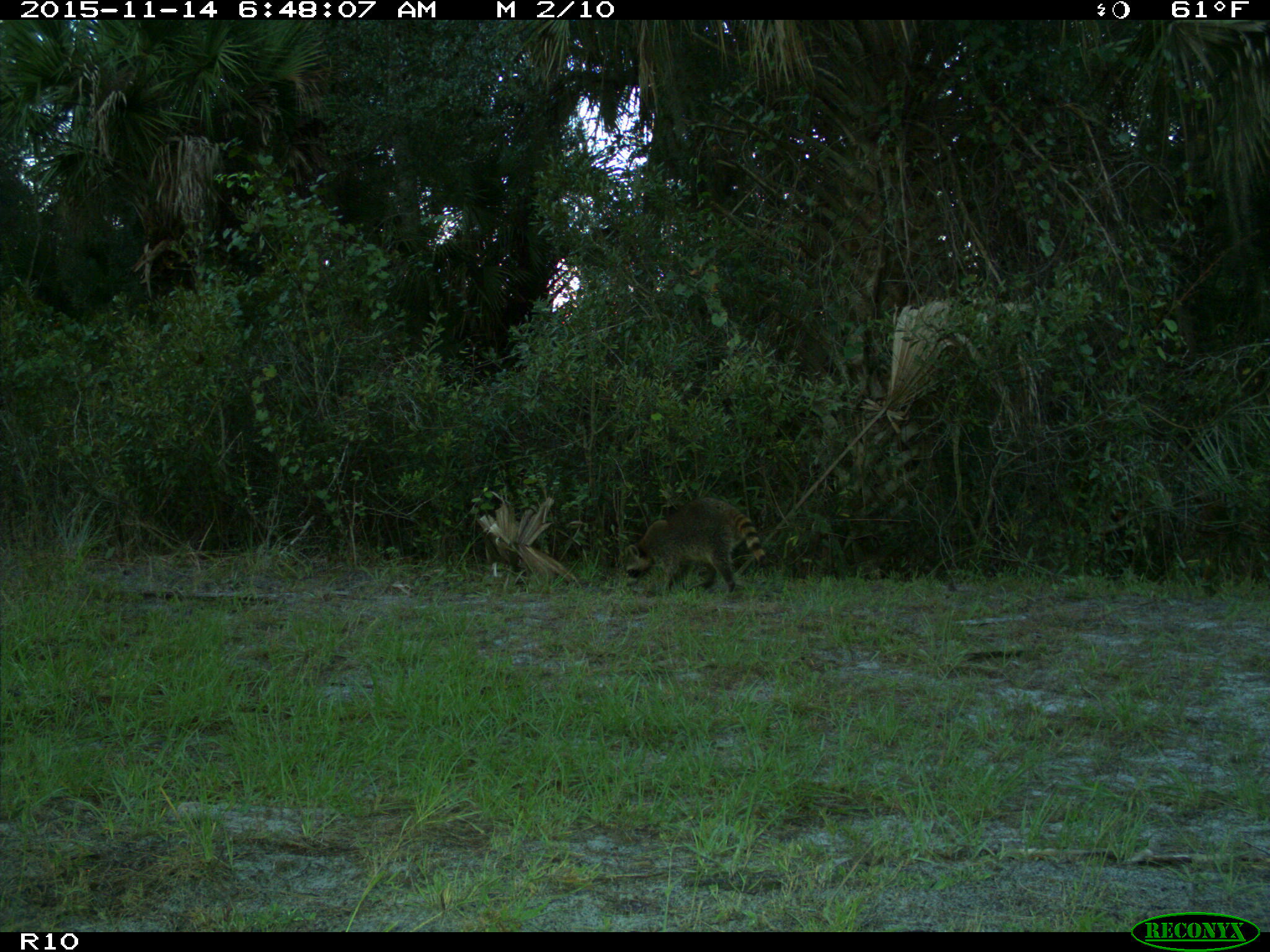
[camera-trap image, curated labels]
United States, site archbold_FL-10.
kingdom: Animalia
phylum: Chordata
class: Mammalia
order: Carnivora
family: Procyonidae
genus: Procyon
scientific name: Procyon lotor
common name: common raccoon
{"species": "Procyon lotor (common raccoon)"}